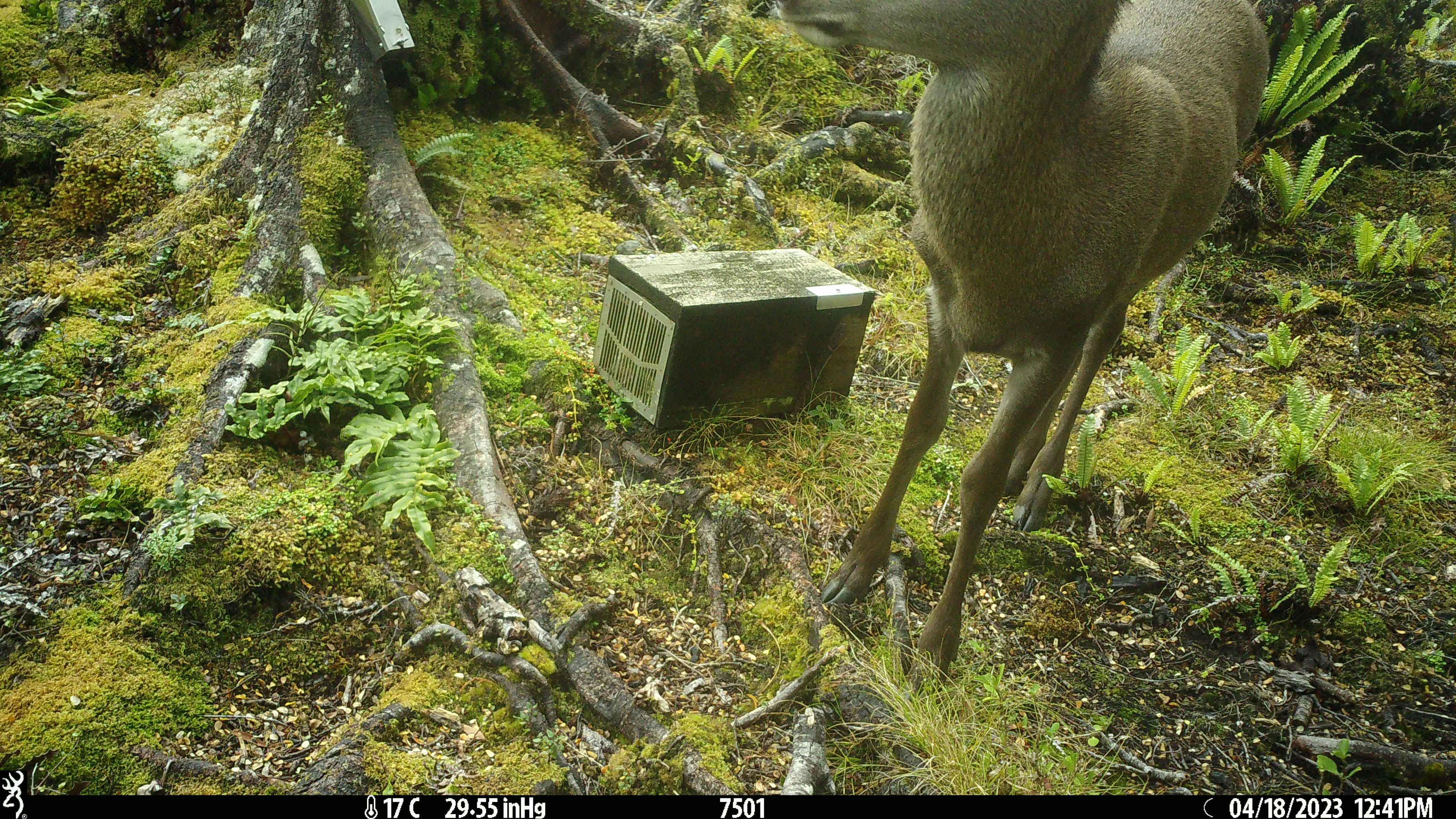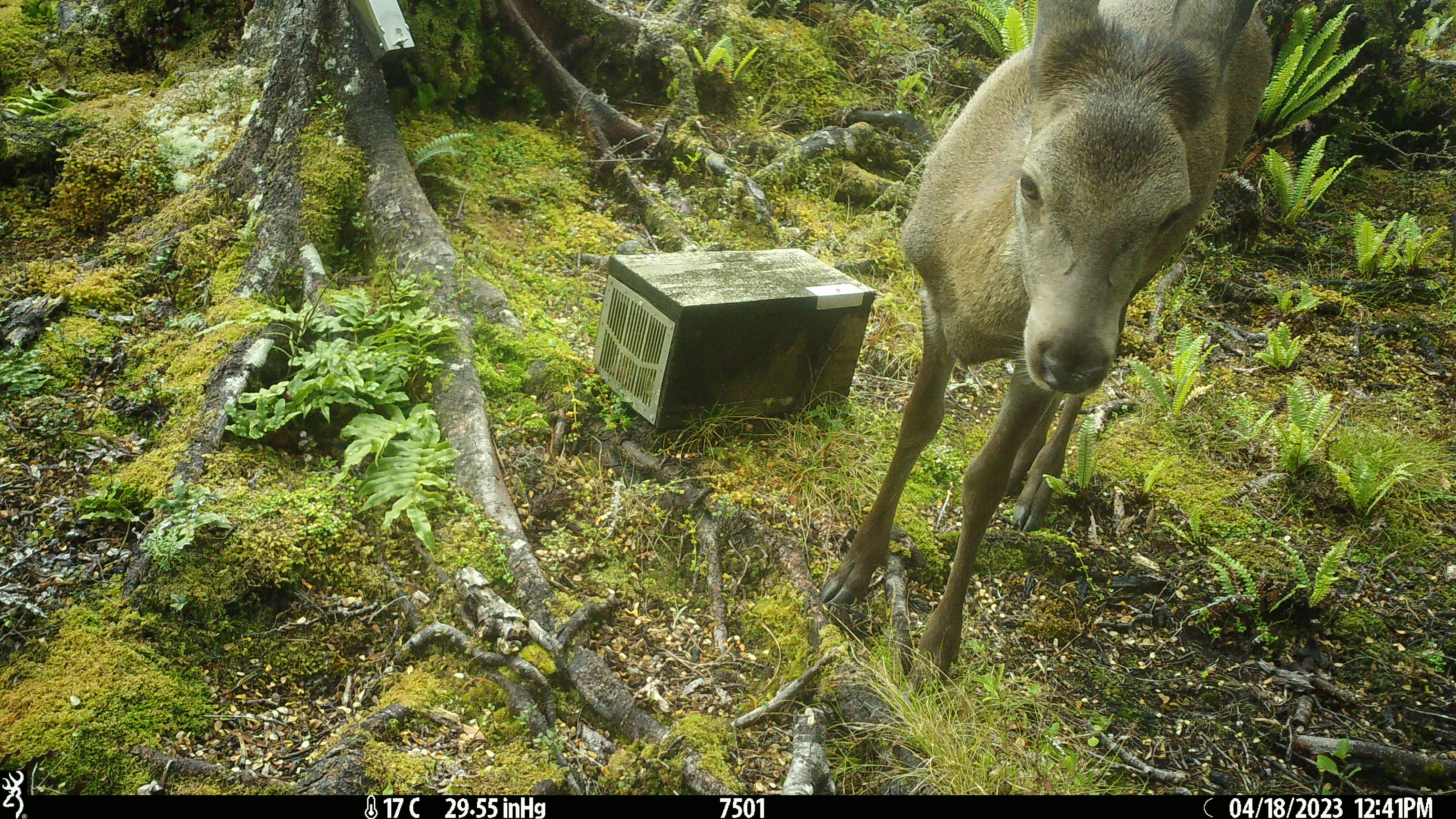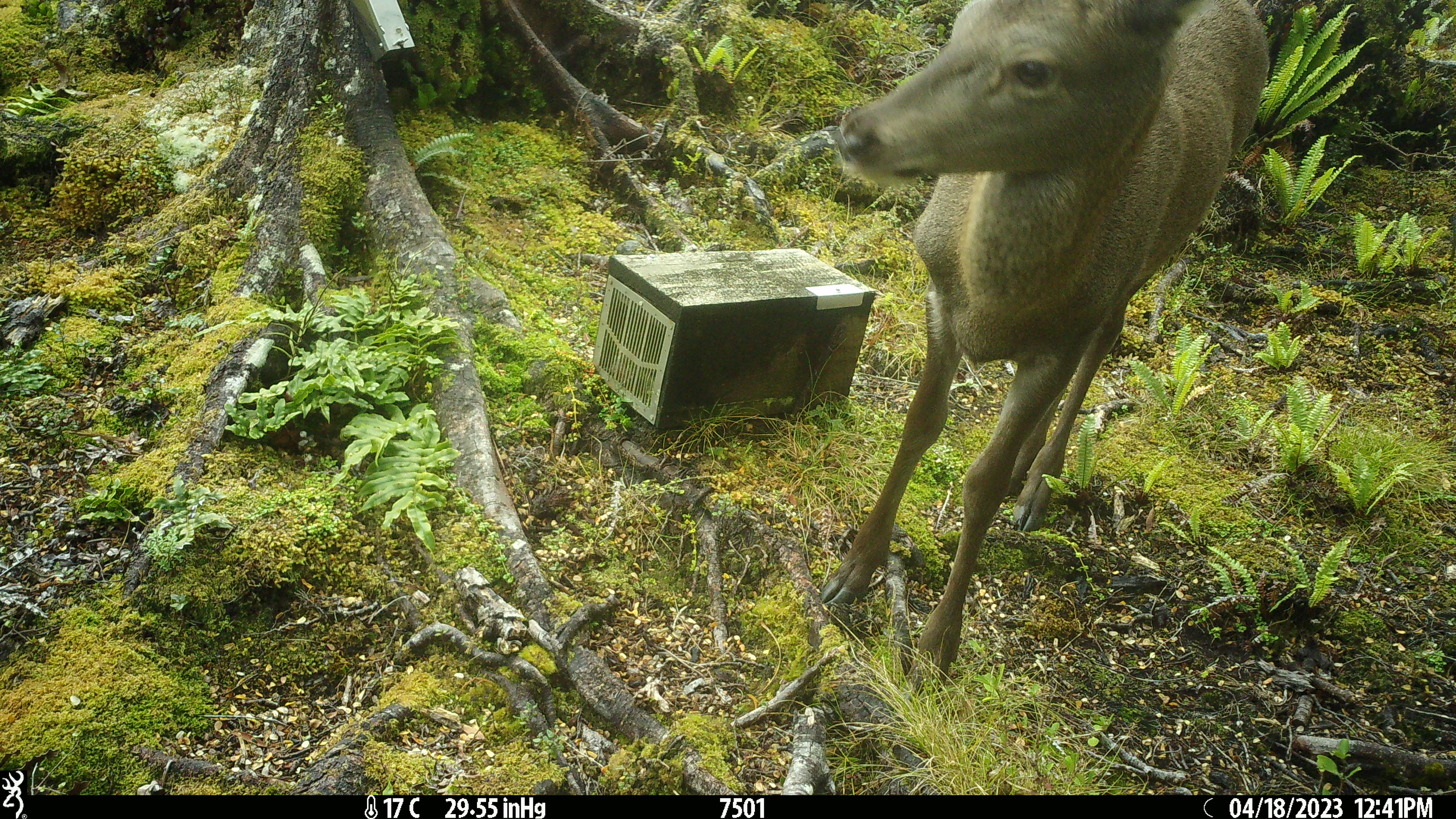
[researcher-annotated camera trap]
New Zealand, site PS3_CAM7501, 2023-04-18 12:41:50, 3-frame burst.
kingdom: Animalia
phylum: Chordata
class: Mammalia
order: Artiodactyla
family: Cervidae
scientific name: Cervidae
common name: deer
Deer (Cervidae).